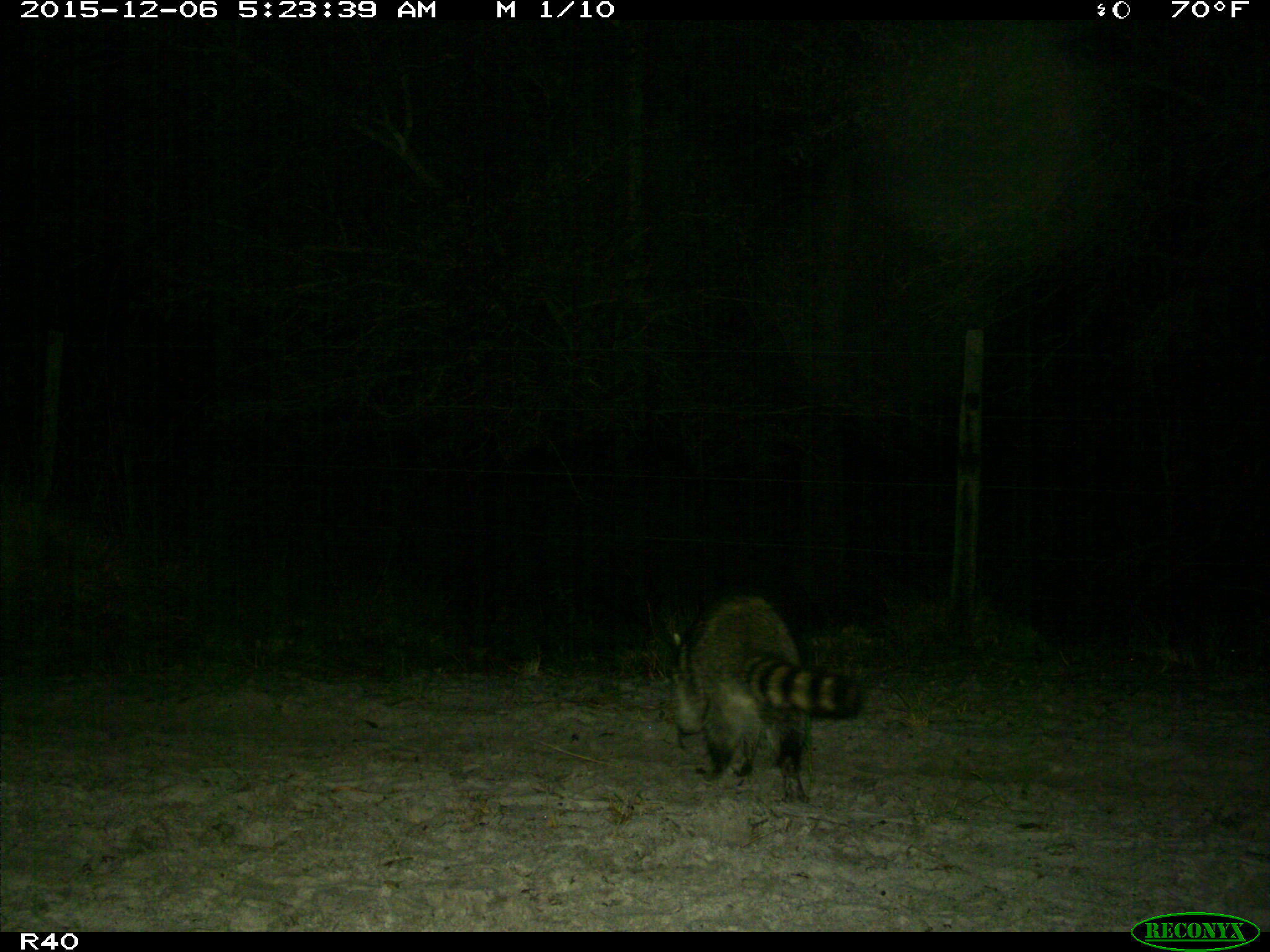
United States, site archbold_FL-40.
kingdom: Animalia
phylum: Chordata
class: Mammalia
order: Carnivora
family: Procyonidae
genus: Procyon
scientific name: Procyon lotor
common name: common raccoon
Procyon lotor (common raccoon).